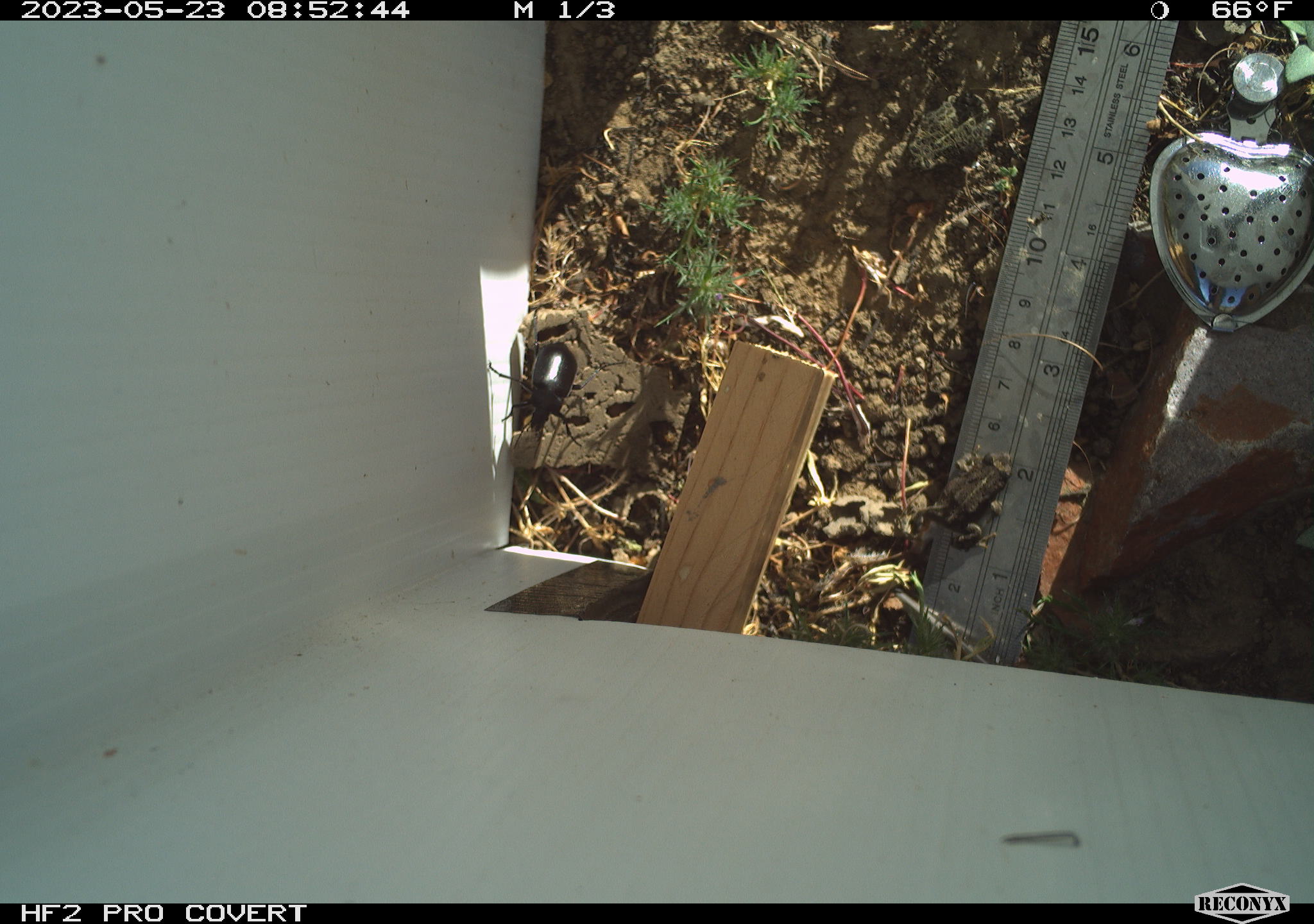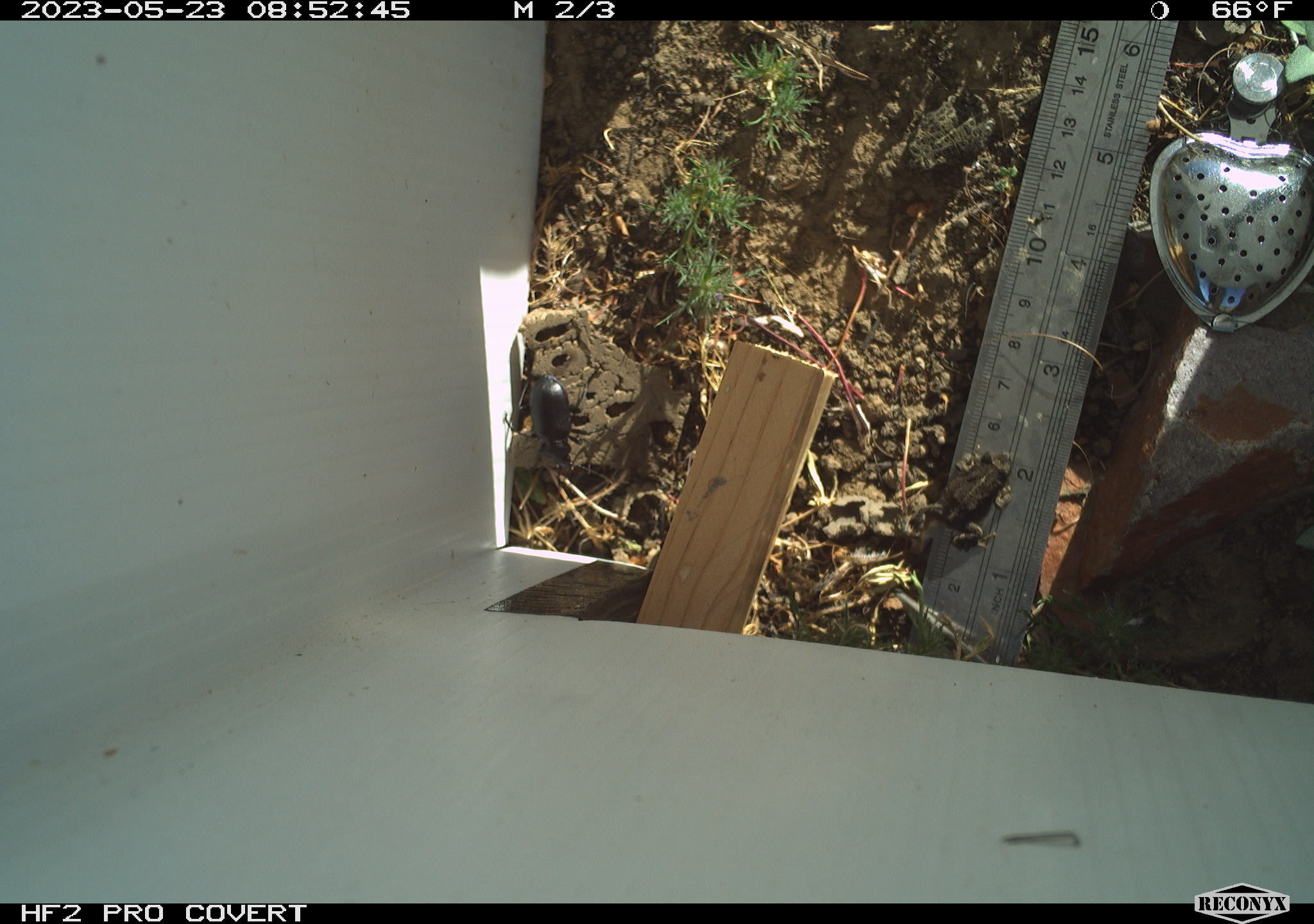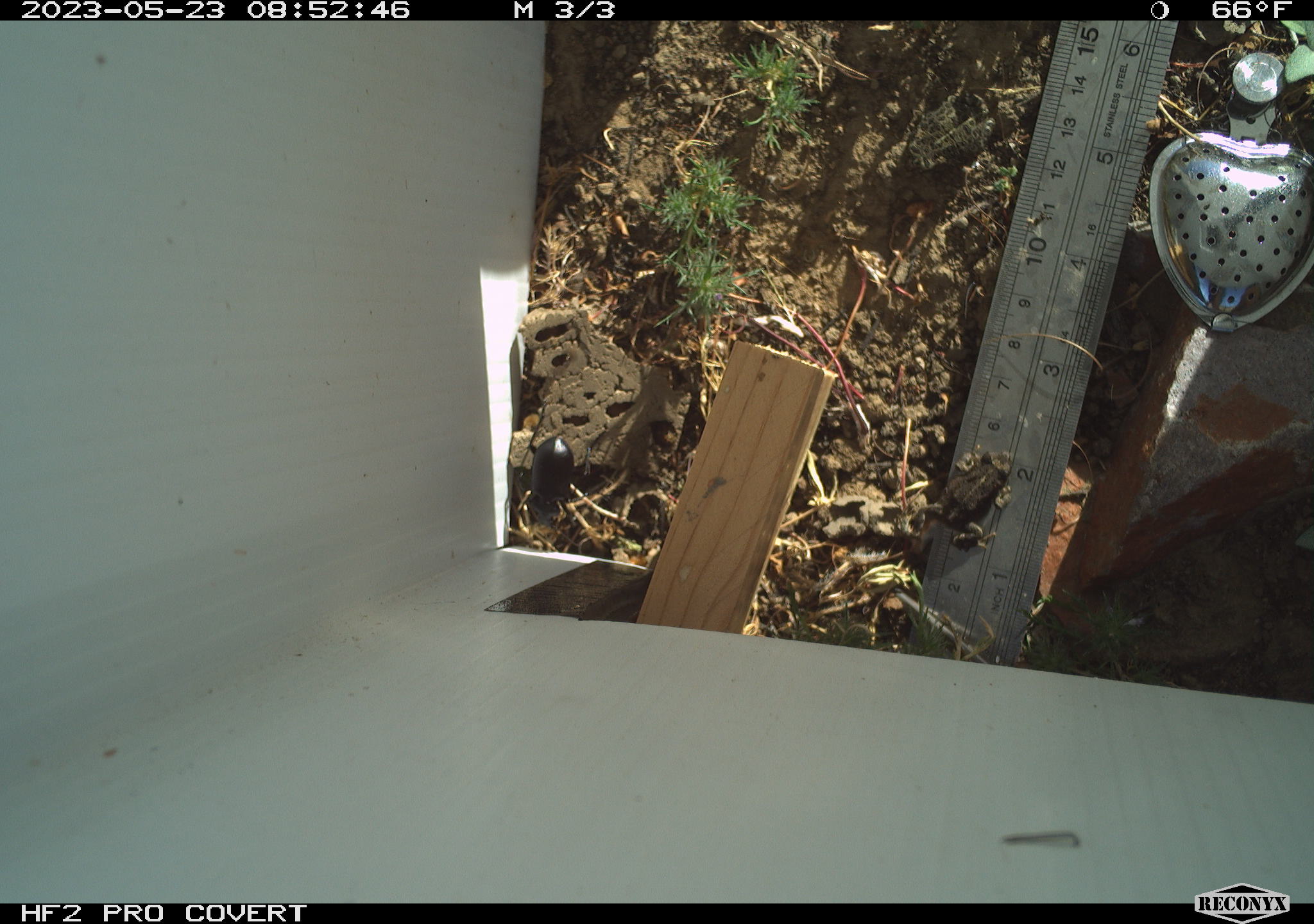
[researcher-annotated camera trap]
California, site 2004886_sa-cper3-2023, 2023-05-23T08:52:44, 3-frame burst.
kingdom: Animalia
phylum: Chordata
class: Amphibia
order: Anura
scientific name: Anura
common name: frogs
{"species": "frogs (Anura)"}